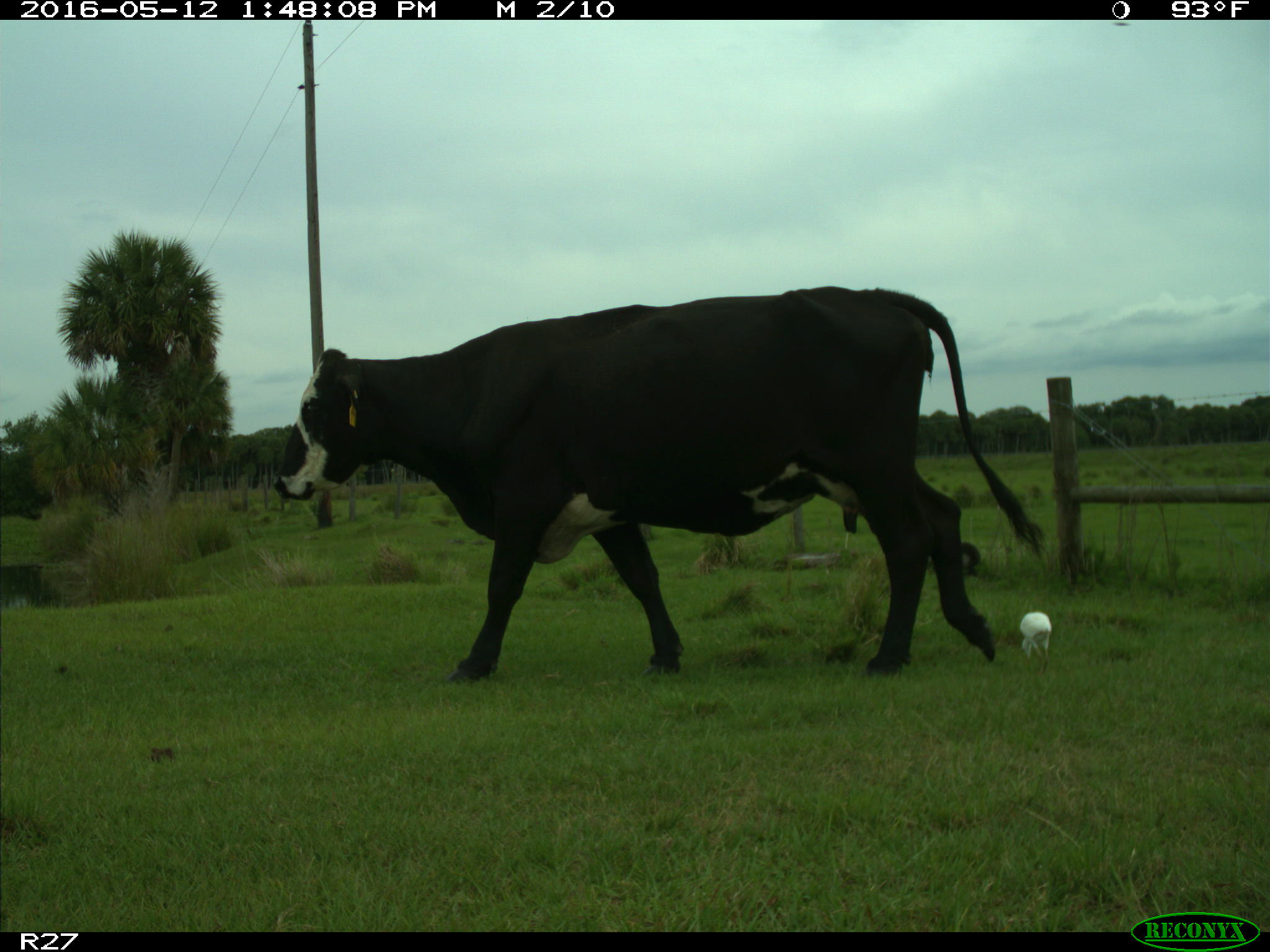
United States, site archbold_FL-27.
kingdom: Animalia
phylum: Chordata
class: Mammalia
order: Artiodactyla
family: Bovidae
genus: Bos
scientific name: Bos taurus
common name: domestic cow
Bos taurus (domestic cow).